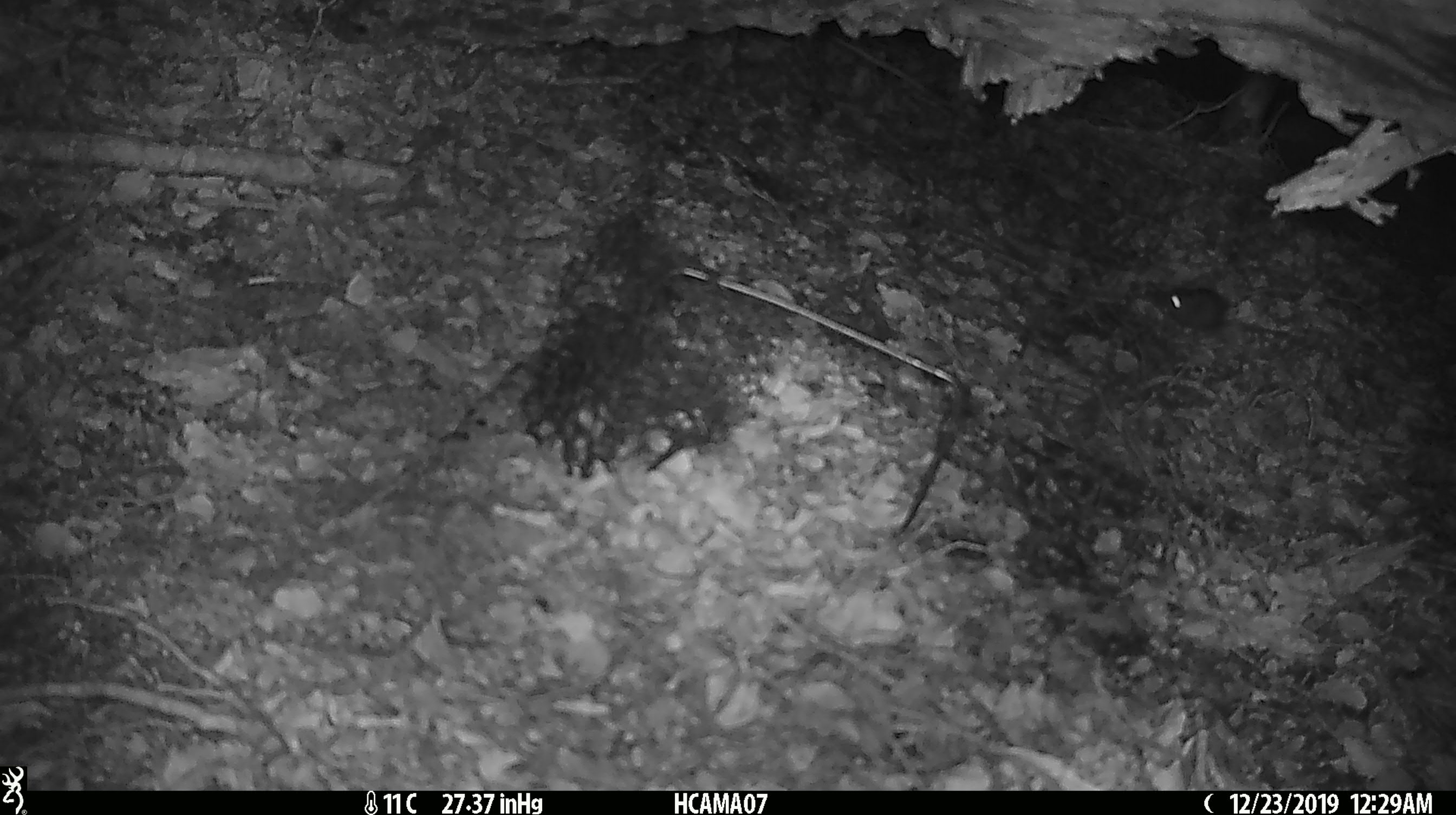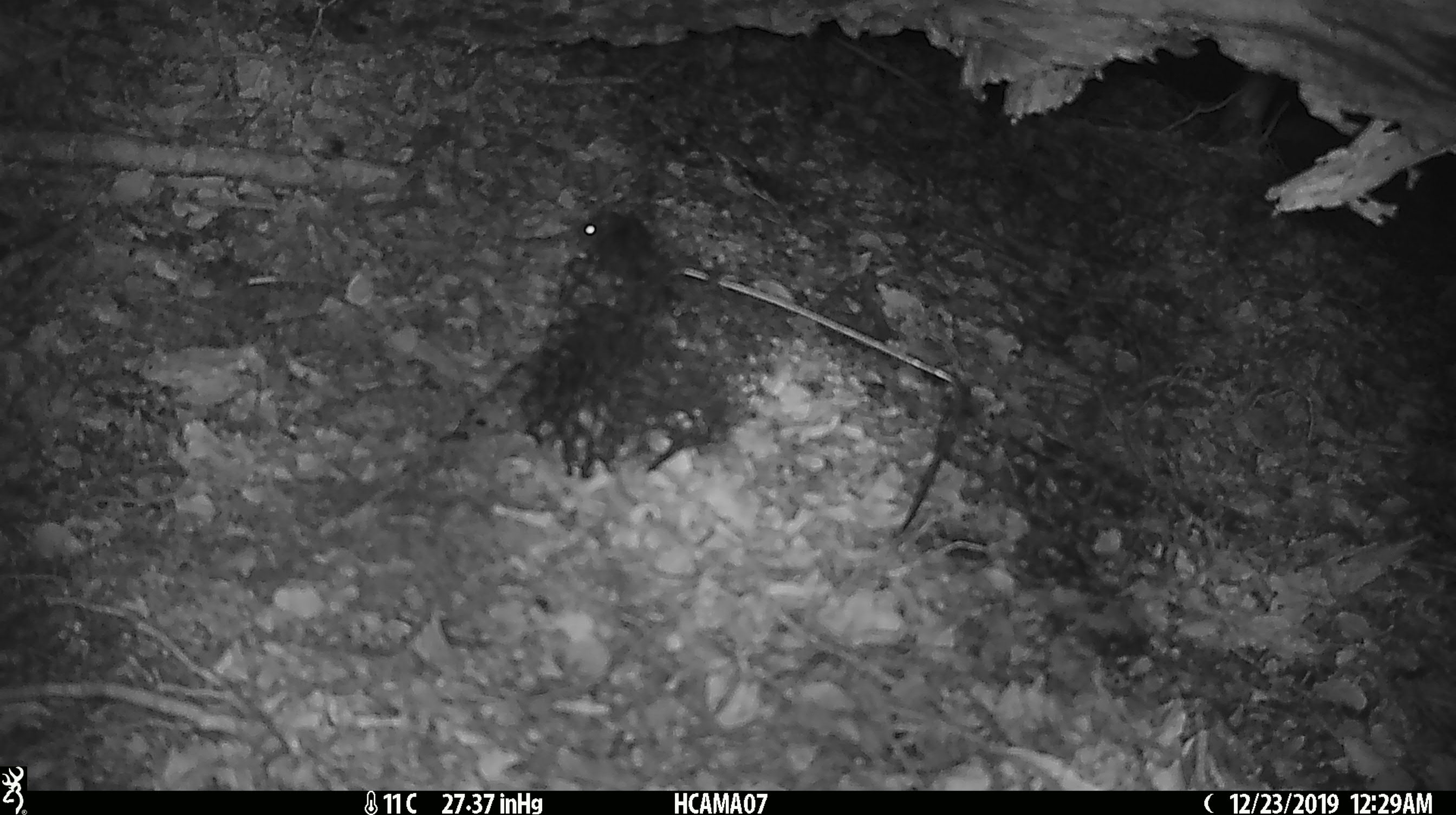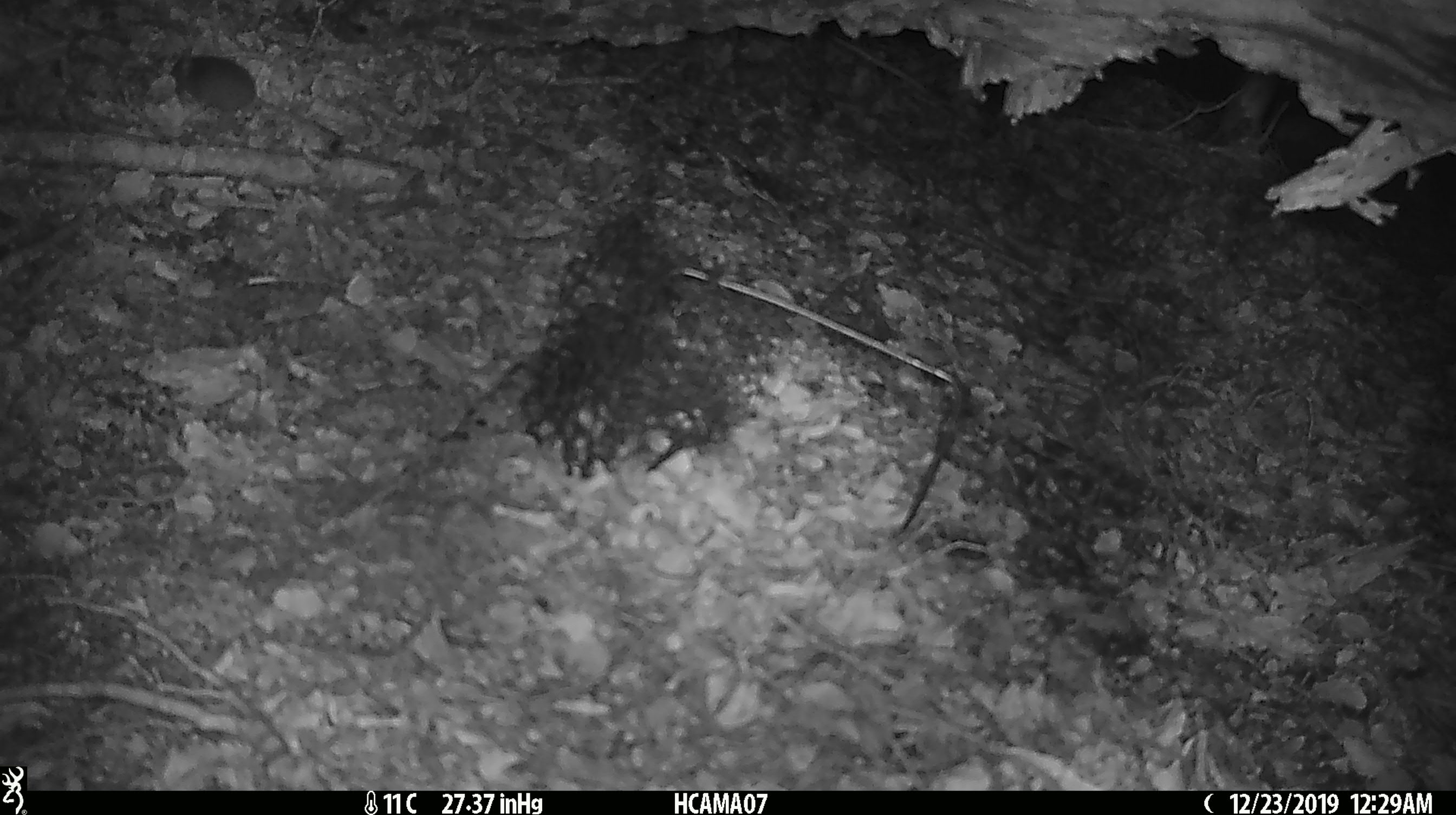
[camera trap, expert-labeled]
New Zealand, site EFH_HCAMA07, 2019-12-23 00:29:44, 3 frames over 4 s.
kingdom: Animalia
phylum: Chordata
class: Mammalia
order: Rodentia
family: Muridae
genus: Mus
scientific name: Mus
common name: mouse